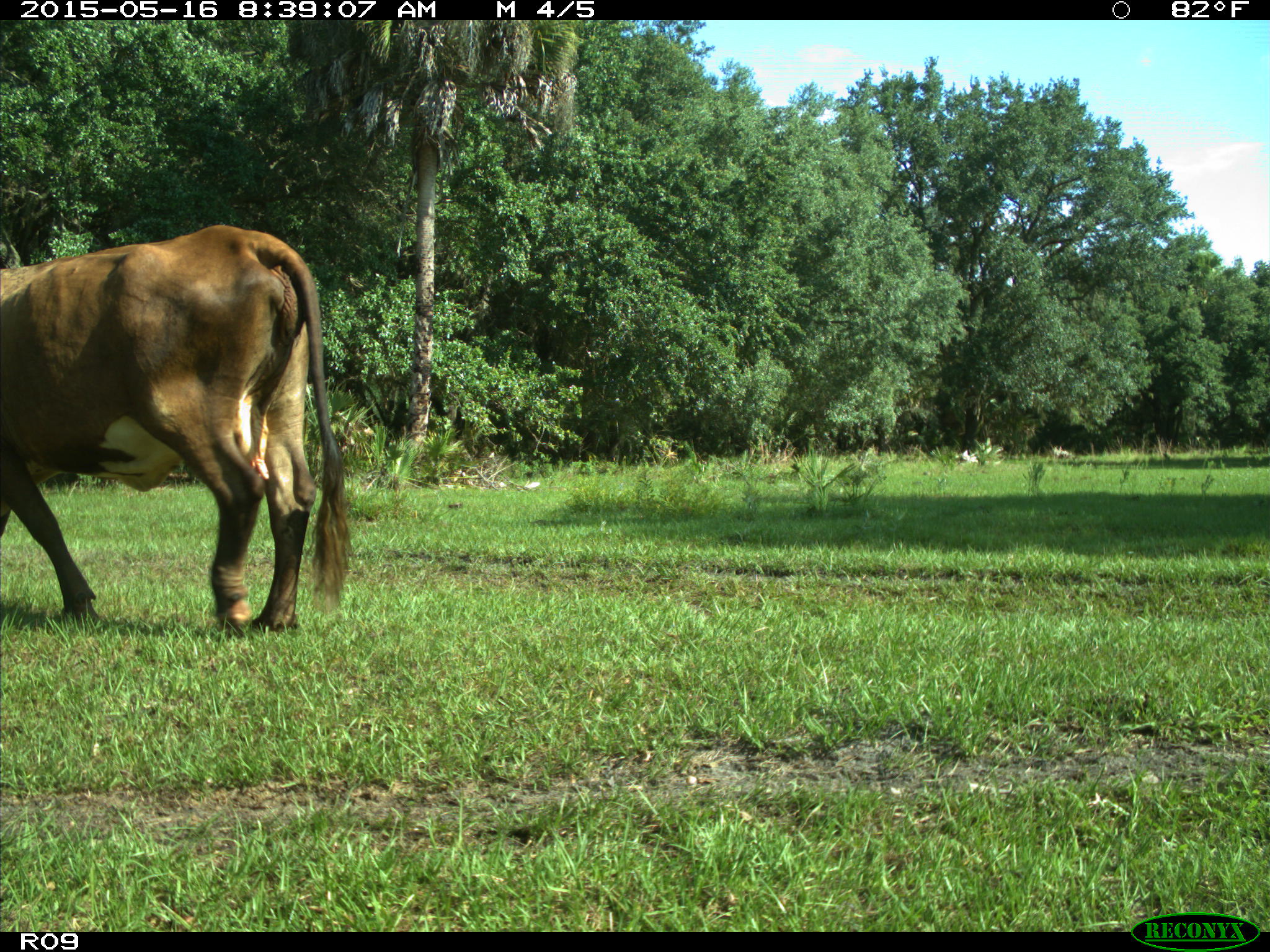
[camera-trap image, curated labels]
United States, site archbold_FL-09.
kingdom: Animalia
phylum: Chordata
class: Mammalia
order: Artiodactyla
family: Bovidae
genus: Bos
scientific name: Bos taurus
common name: domestic cow